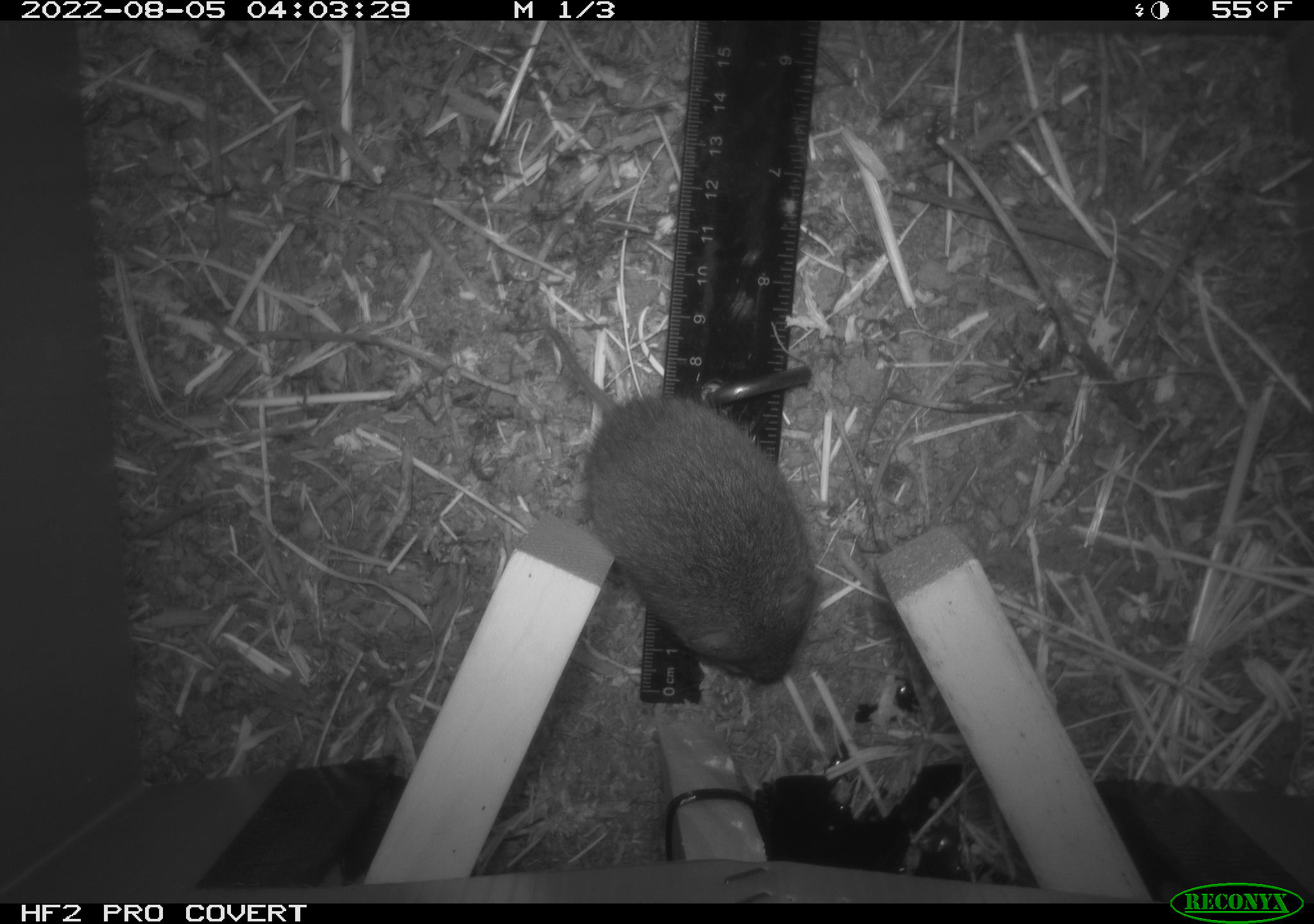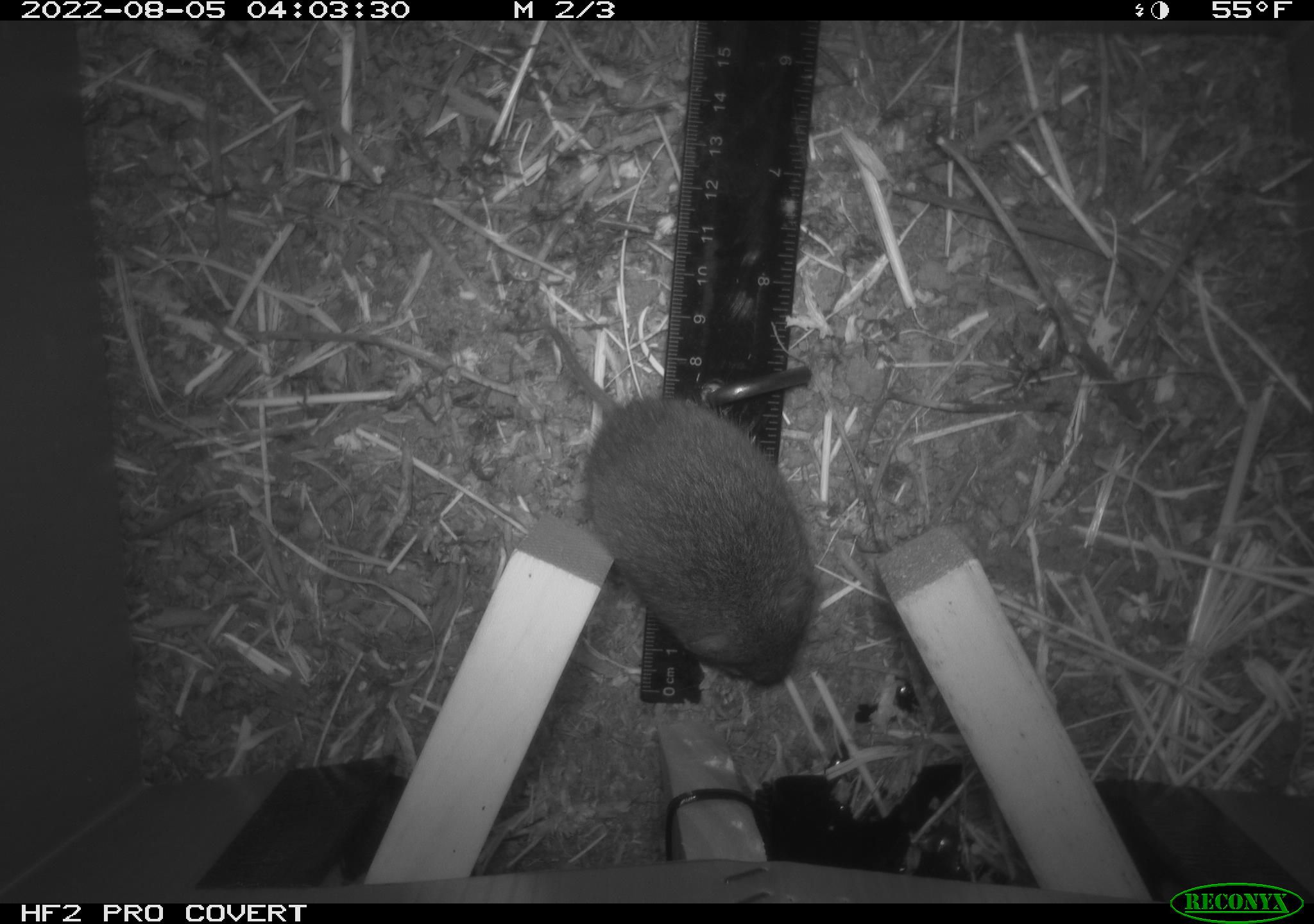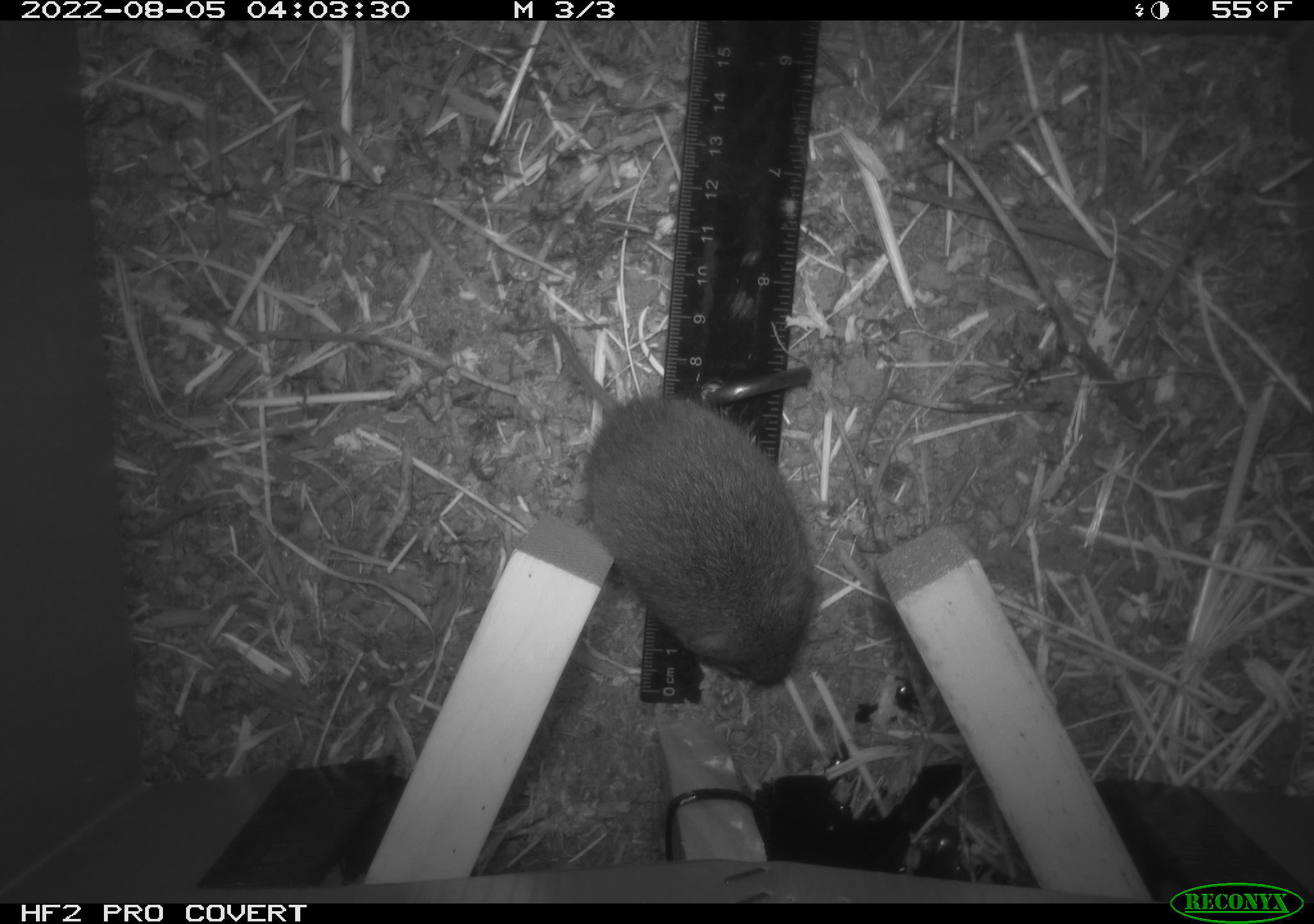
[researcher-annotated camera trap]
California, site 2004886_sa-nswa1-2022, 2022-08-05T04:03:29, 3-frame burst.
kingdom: Animalia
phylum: Chordata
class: Mammalia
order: Rodentia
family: Cricetidae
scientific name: Cricetidae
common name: hamsters, voles, lemmings, and allies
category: cricetidae family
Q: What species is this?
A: Cricetidae family (hamsters, voles, lemmings, and allies) (Cricetidae).